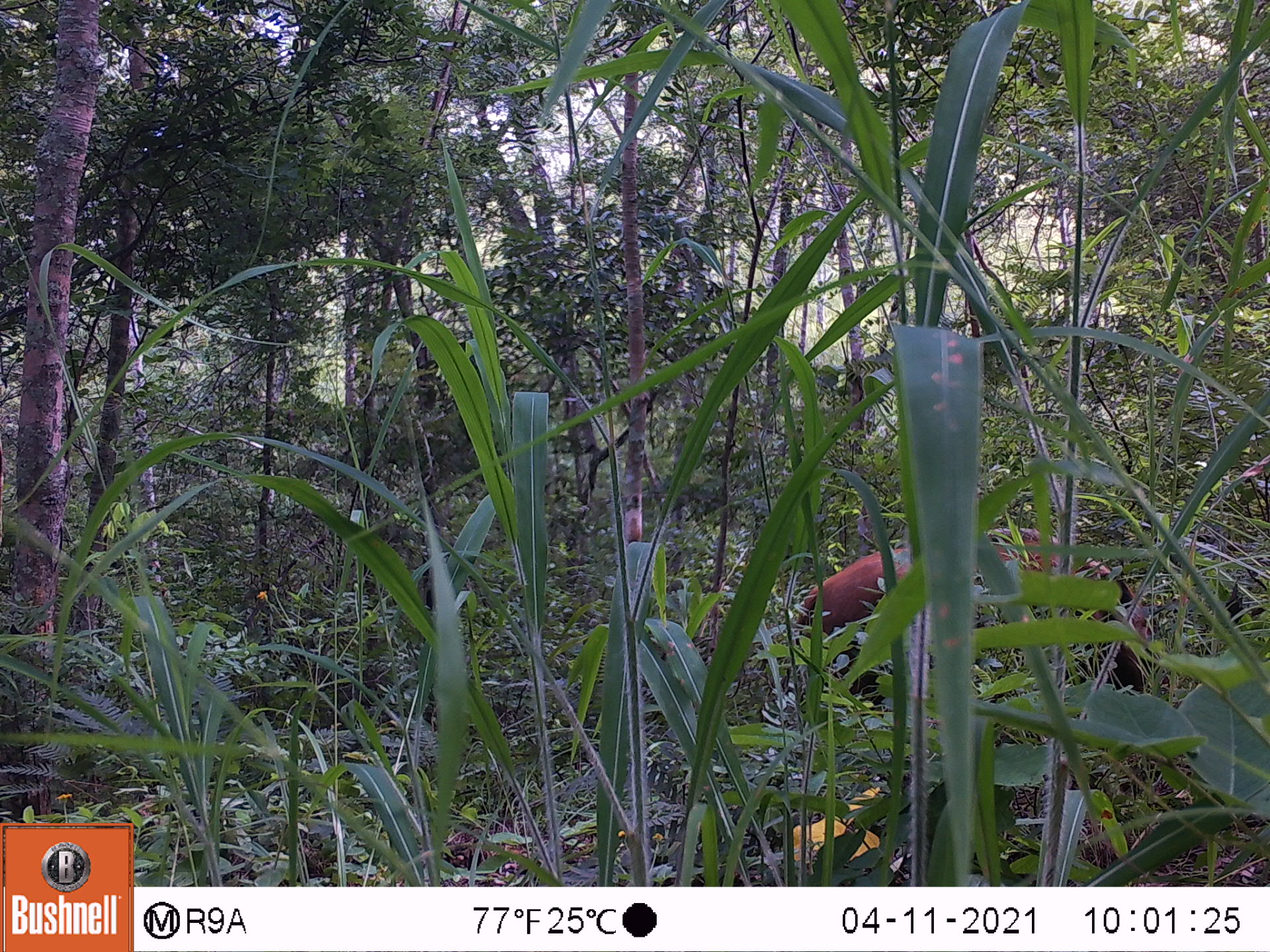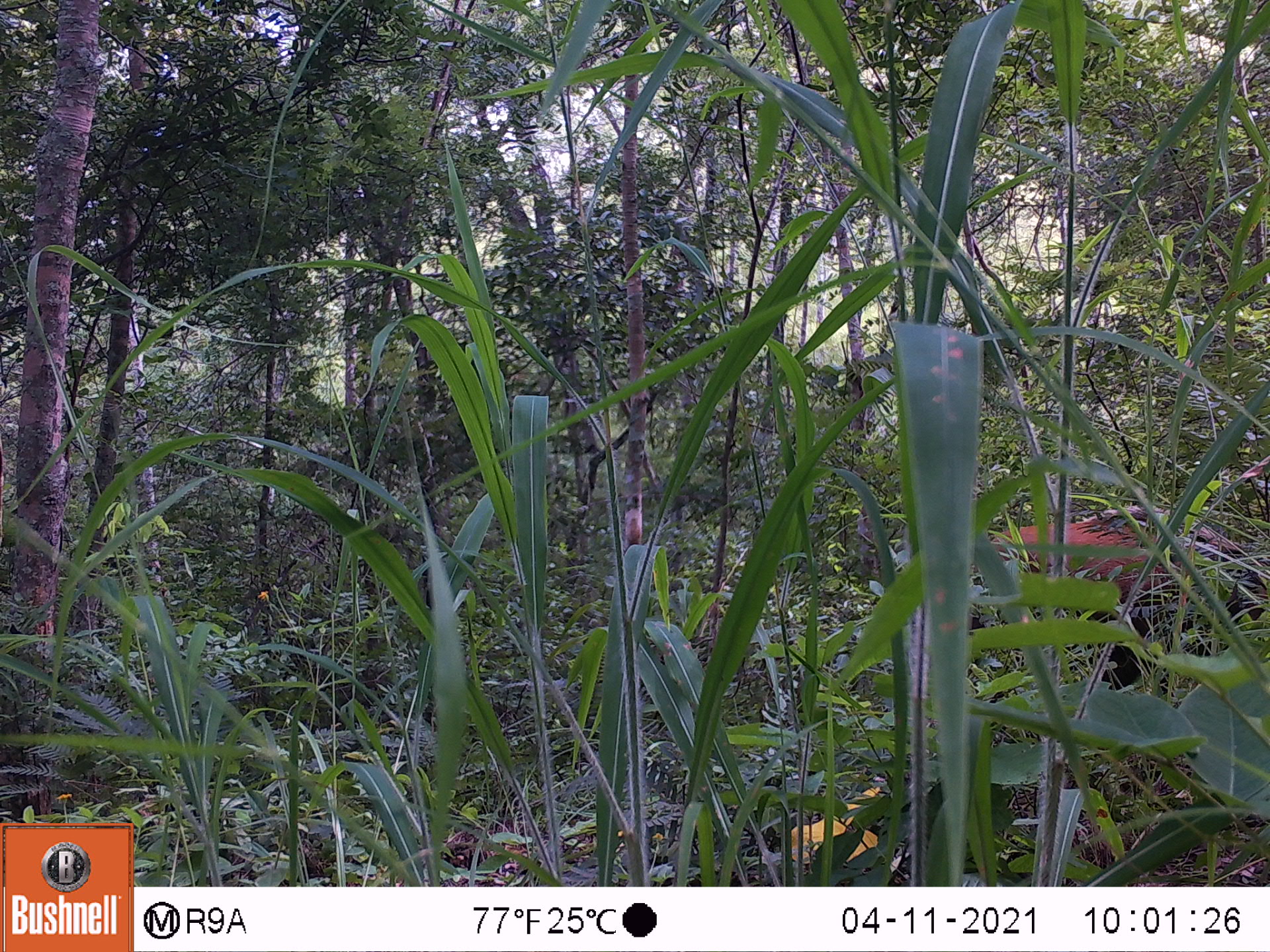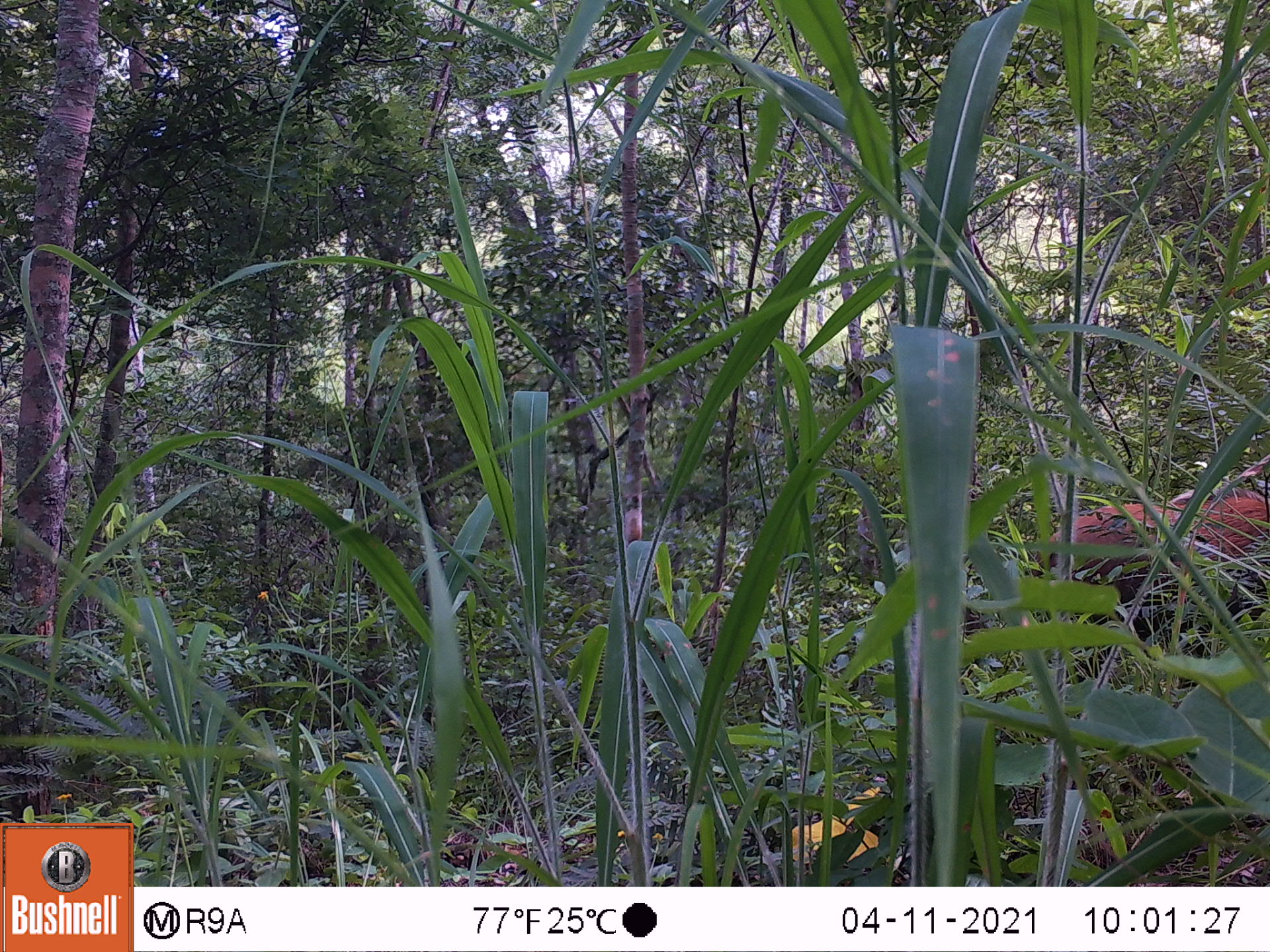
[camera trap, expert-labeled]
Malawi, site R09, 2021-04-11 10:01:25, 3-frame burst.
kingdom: Animalia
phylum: Chordata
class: Mammalia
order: Artiodactyla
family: Bovidae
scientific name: Antilopinae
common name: small antelope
Small antelope (Antilopinae), count 1.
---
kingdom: Animalia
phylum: Chordata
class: Mammalia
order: Artiodactyla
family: Suidae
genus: Potamochoerus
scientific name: Potamochoerus larvatus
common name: bushpig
Bushpig (Potamochoerus larvatus), count 1.